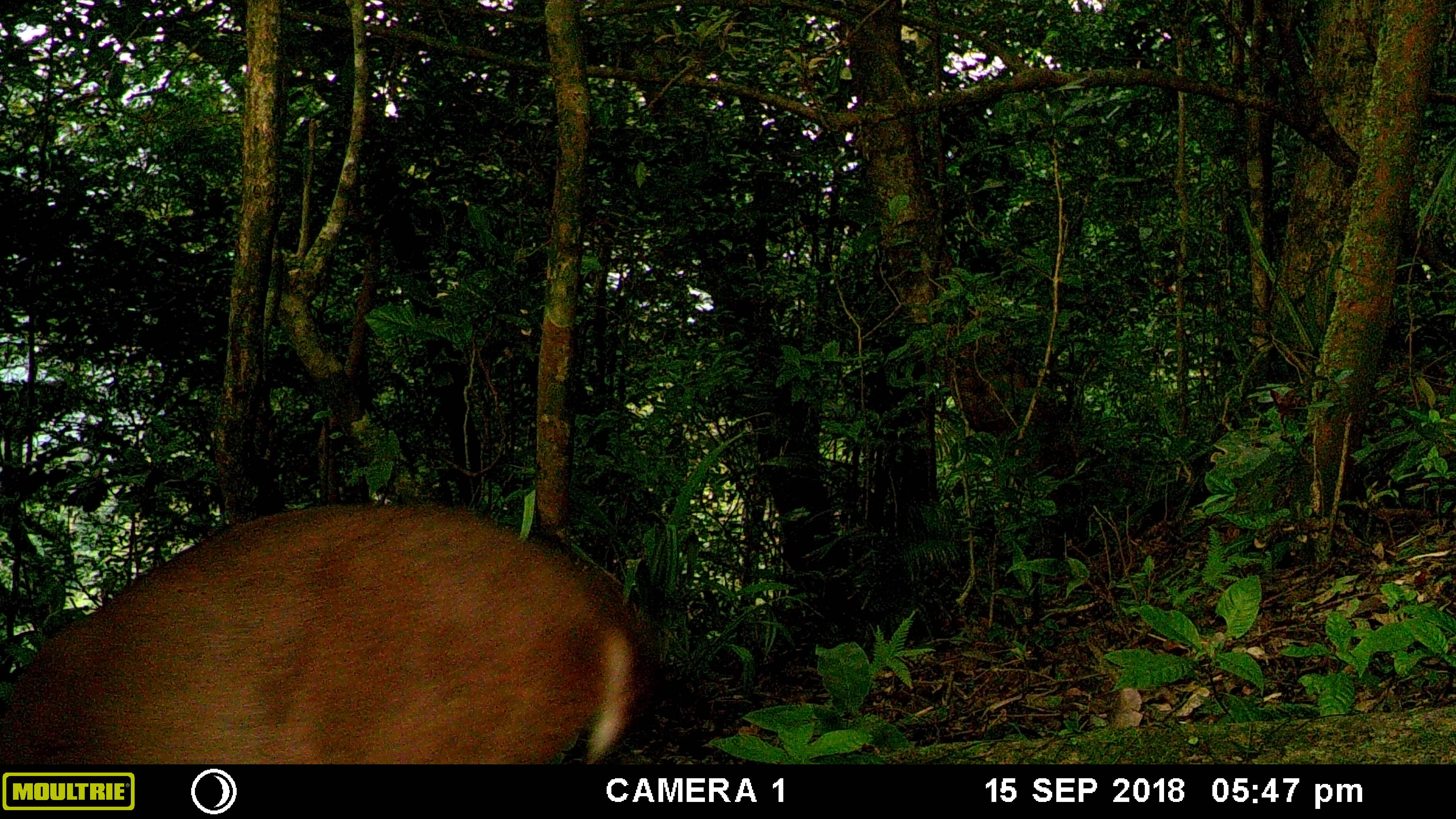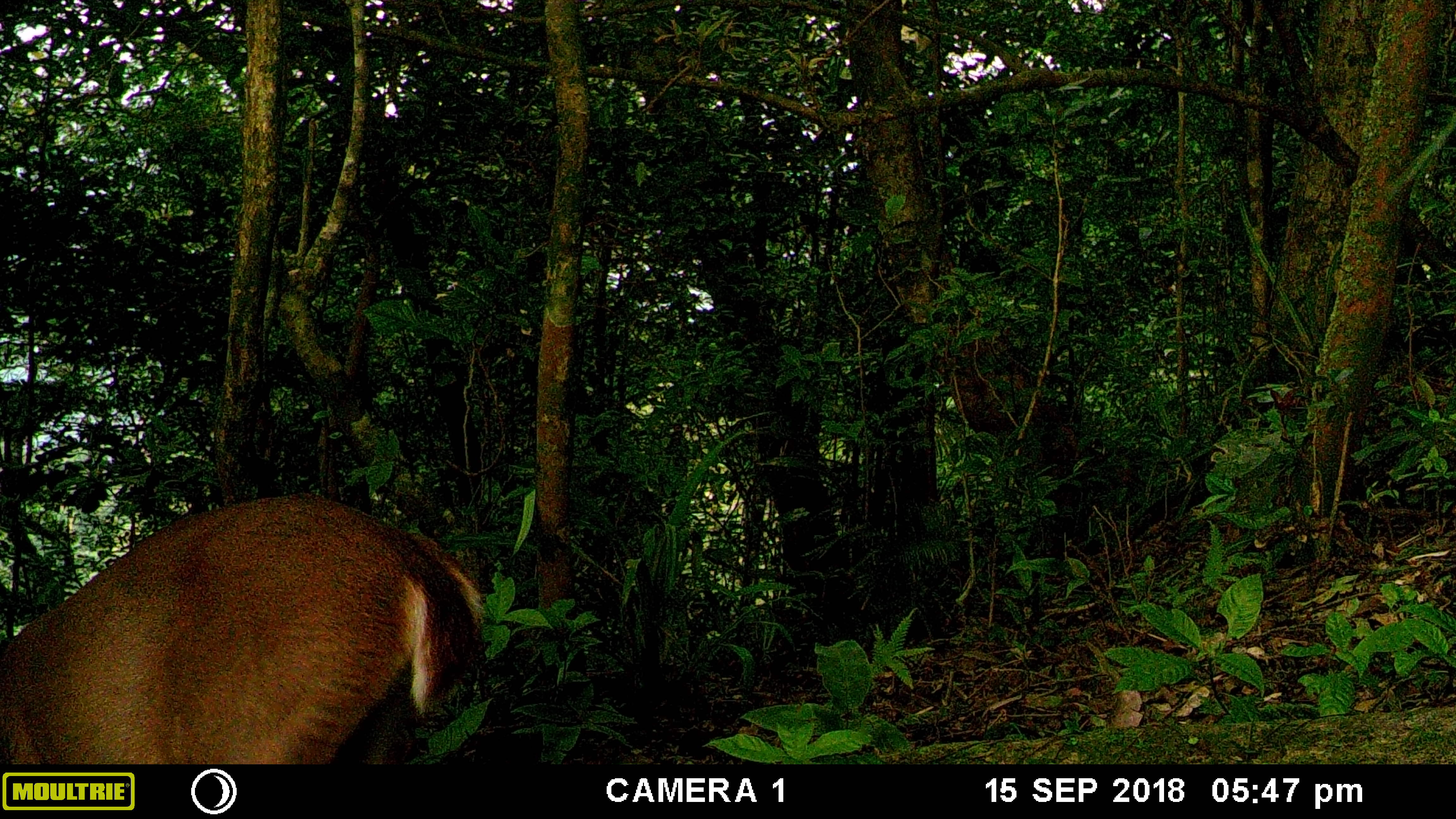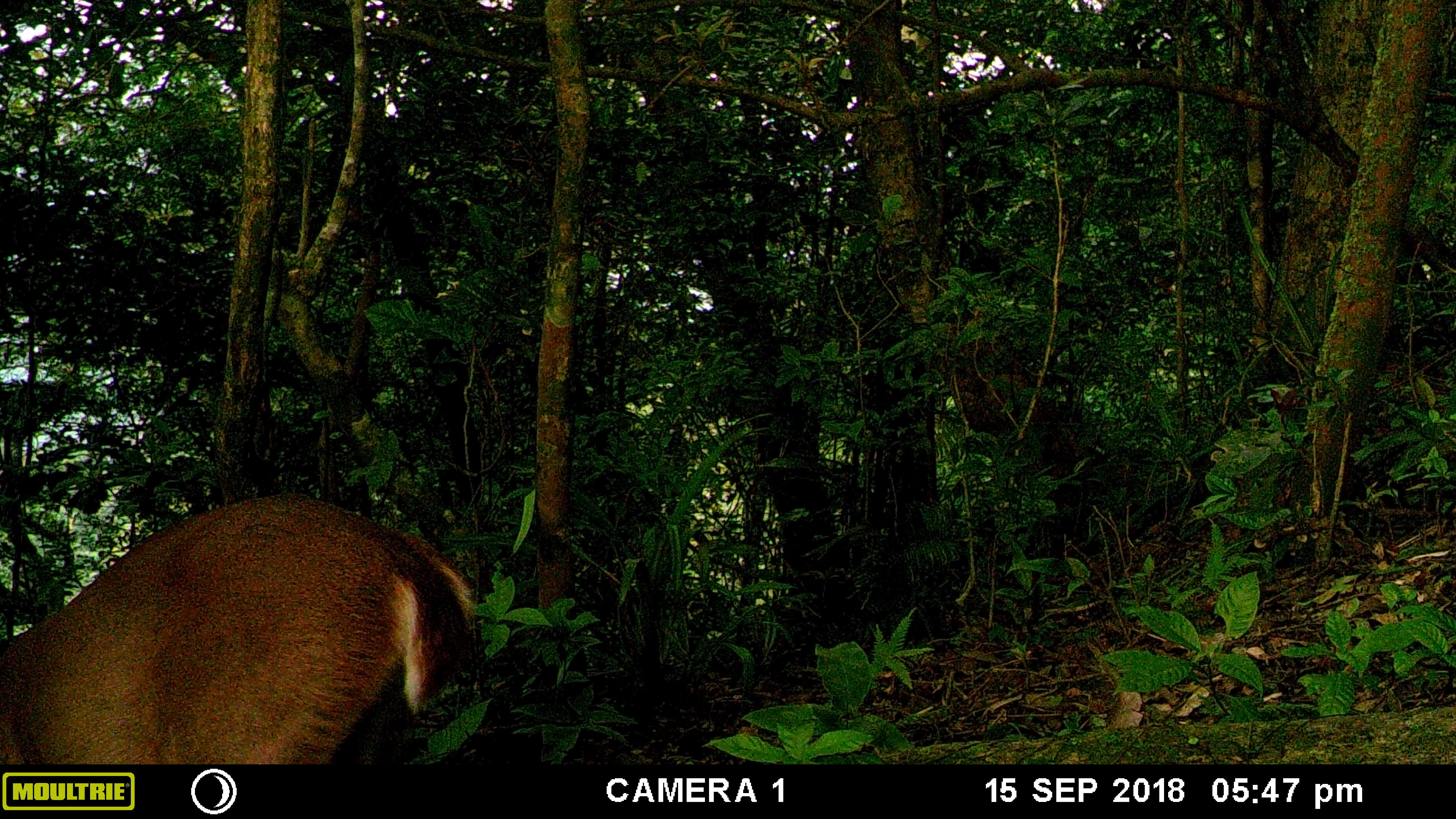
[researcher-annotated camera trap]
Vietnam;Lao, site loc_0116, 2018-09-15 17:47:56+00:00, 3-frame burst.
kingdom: Animalia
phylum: Chordata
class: Mammalia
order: Artiodactyla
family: Cervidae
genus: Muntiacus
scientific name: Muntiacus vuquangensis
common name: large-antlered muntjac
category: large antlered muntjac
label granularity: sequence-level